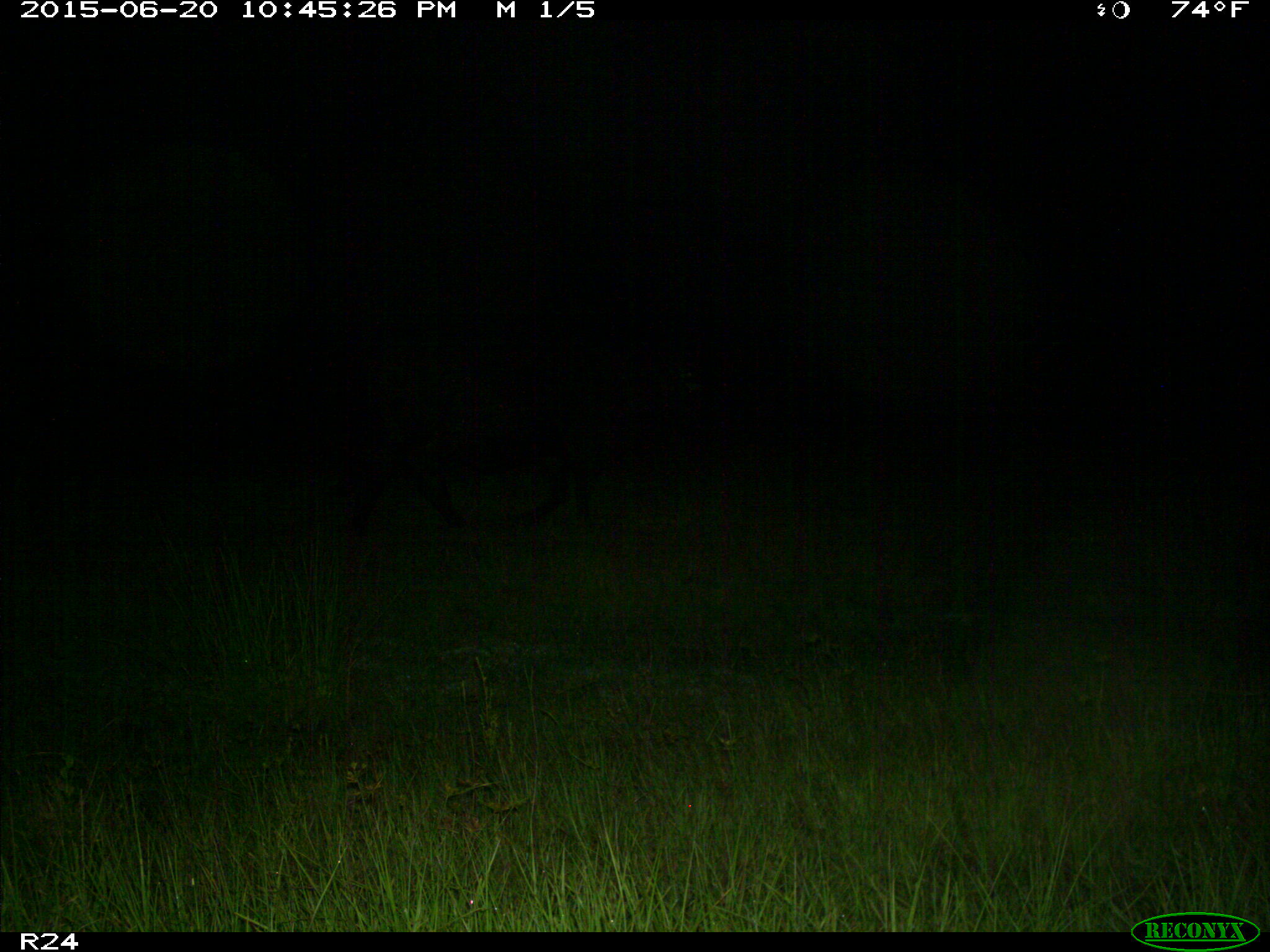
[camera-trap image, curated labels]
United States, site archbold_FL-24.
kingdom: Animalia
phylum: Chordata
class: Mammalia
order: Artiodactyla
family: Bovidae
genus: Bos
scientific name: Bos taurus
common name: domestic cow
Bos taurus (domestic cow).